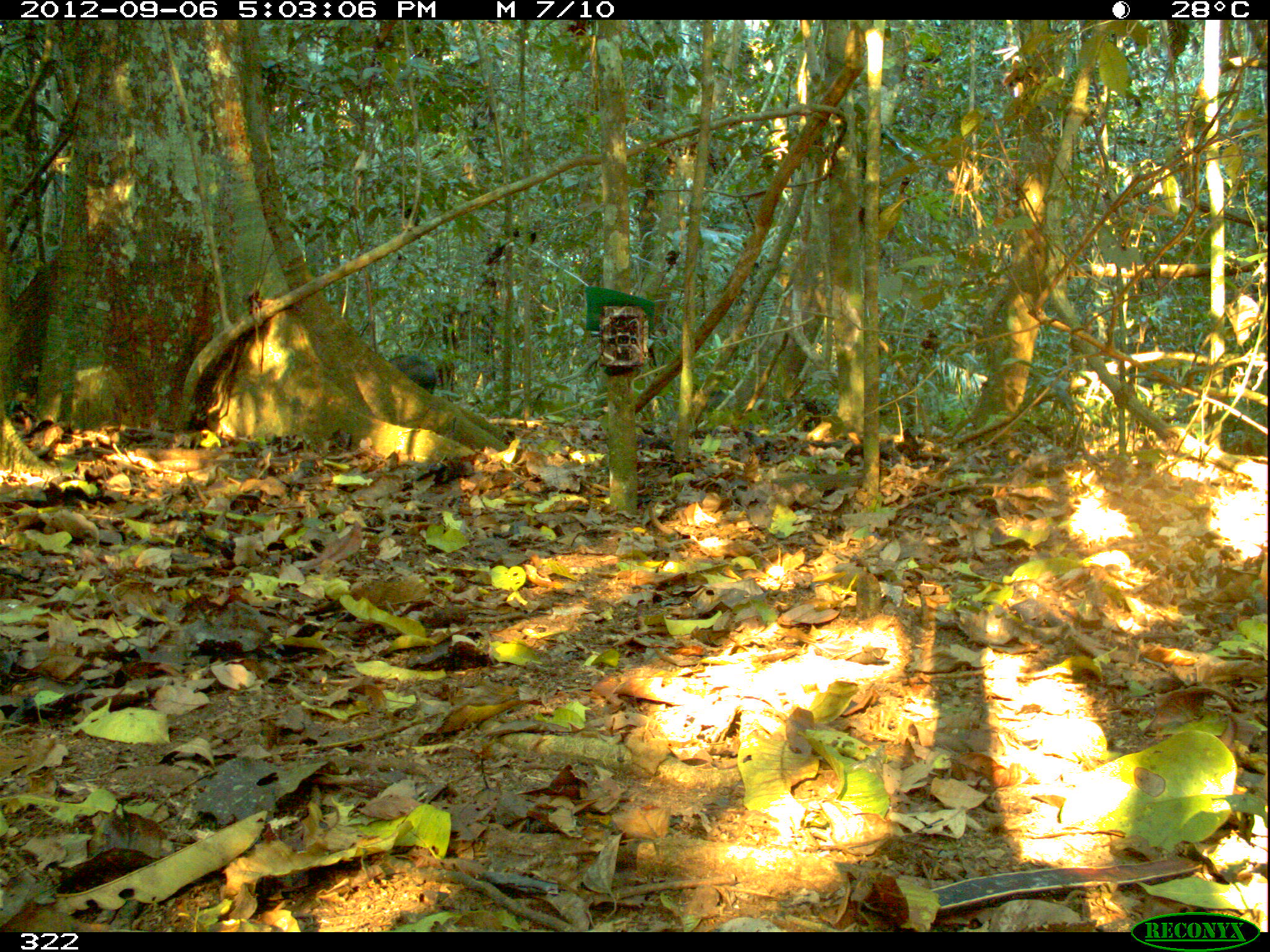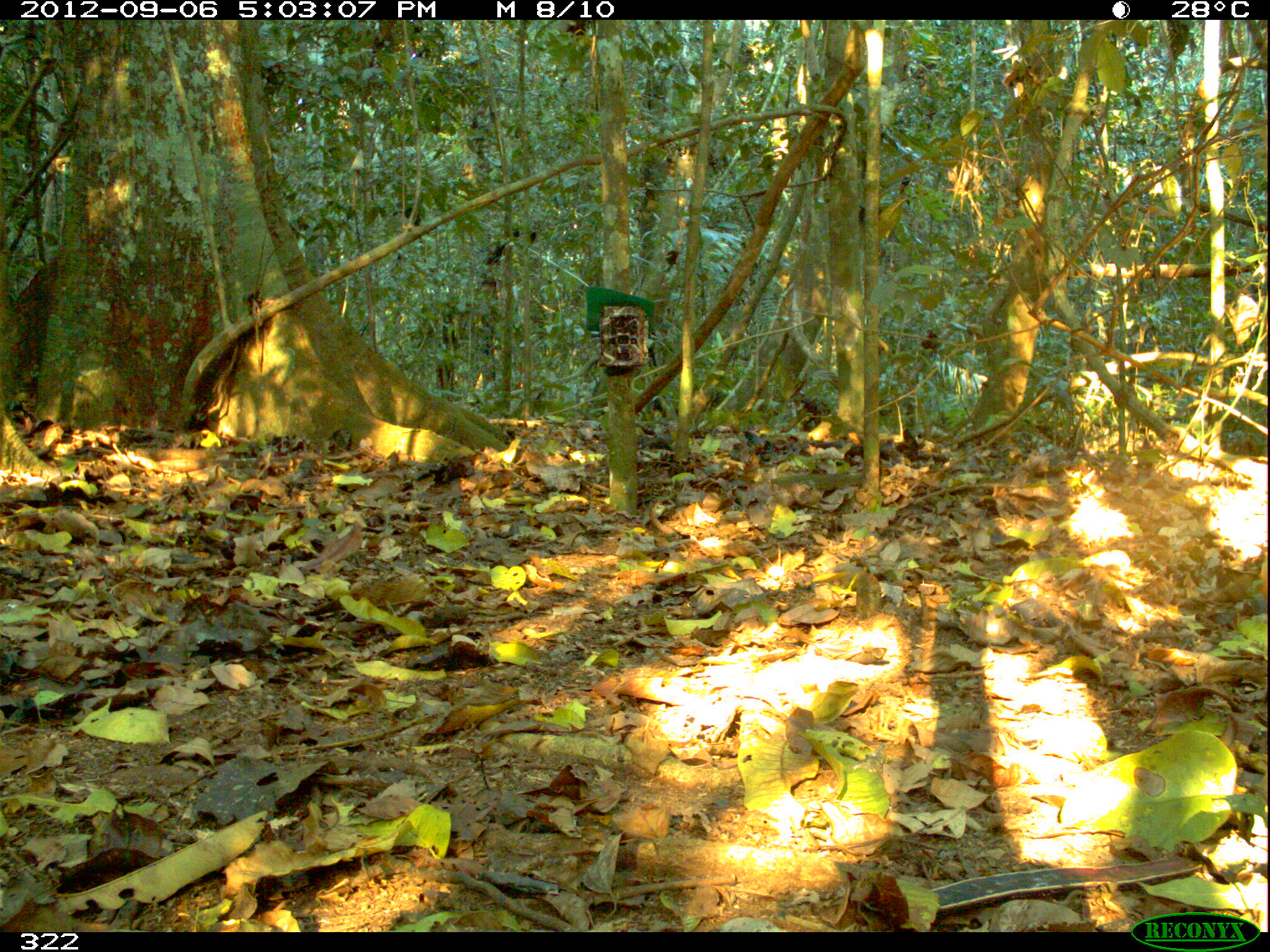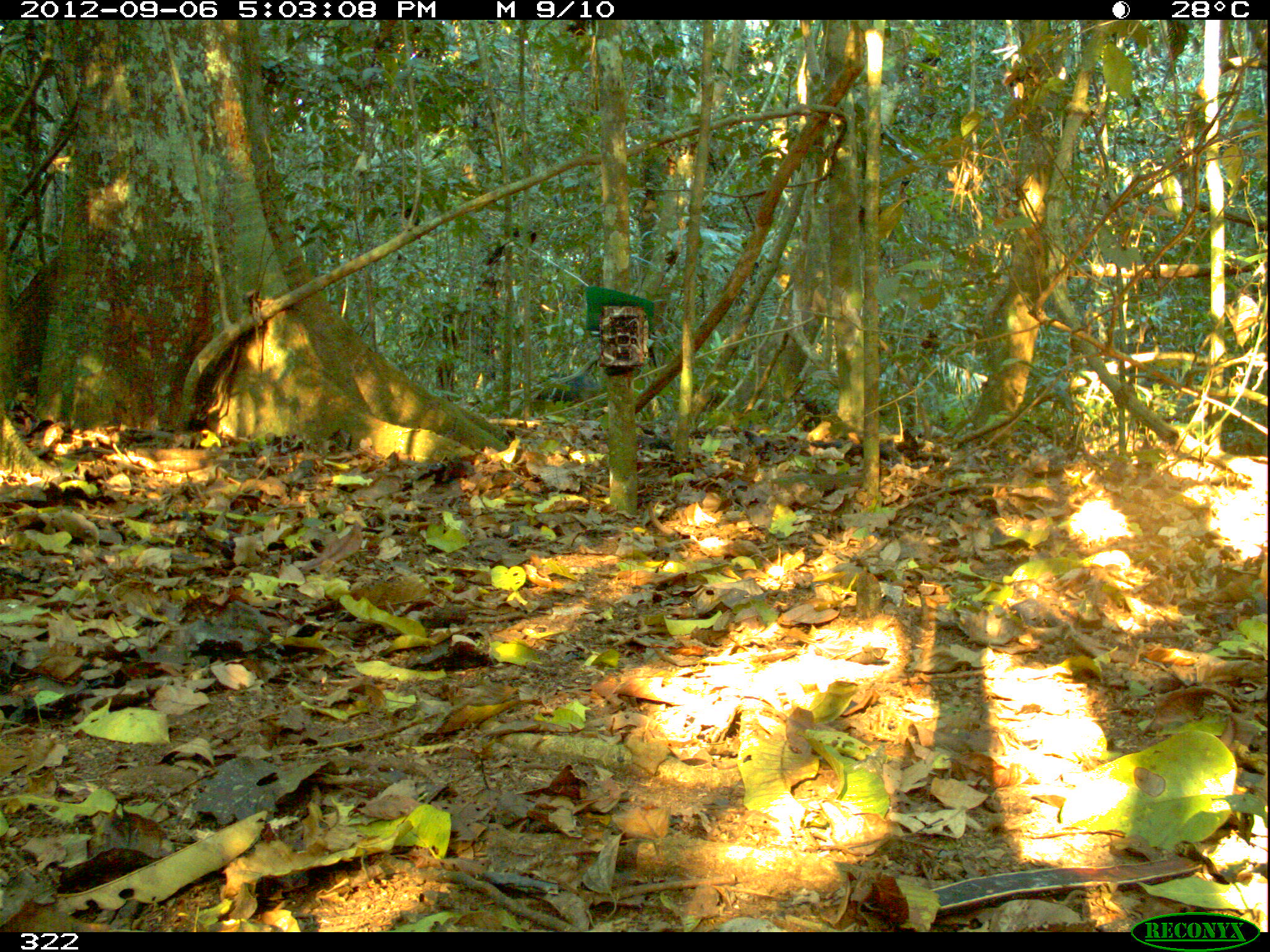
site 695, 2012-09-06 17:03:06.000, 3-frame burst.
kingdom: Animalia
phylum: Chordata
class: Mammalia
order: Artiodactyla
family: Tayassuidae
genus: Tayassu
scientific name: Tayassu pecari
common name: white-lipped peccary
Tayassu pecari (white-lipped peccary).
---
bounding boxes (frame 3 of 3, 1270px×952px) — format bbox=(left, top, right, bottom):
tayassu pecari: bbox=(533, 372, 607, 407)